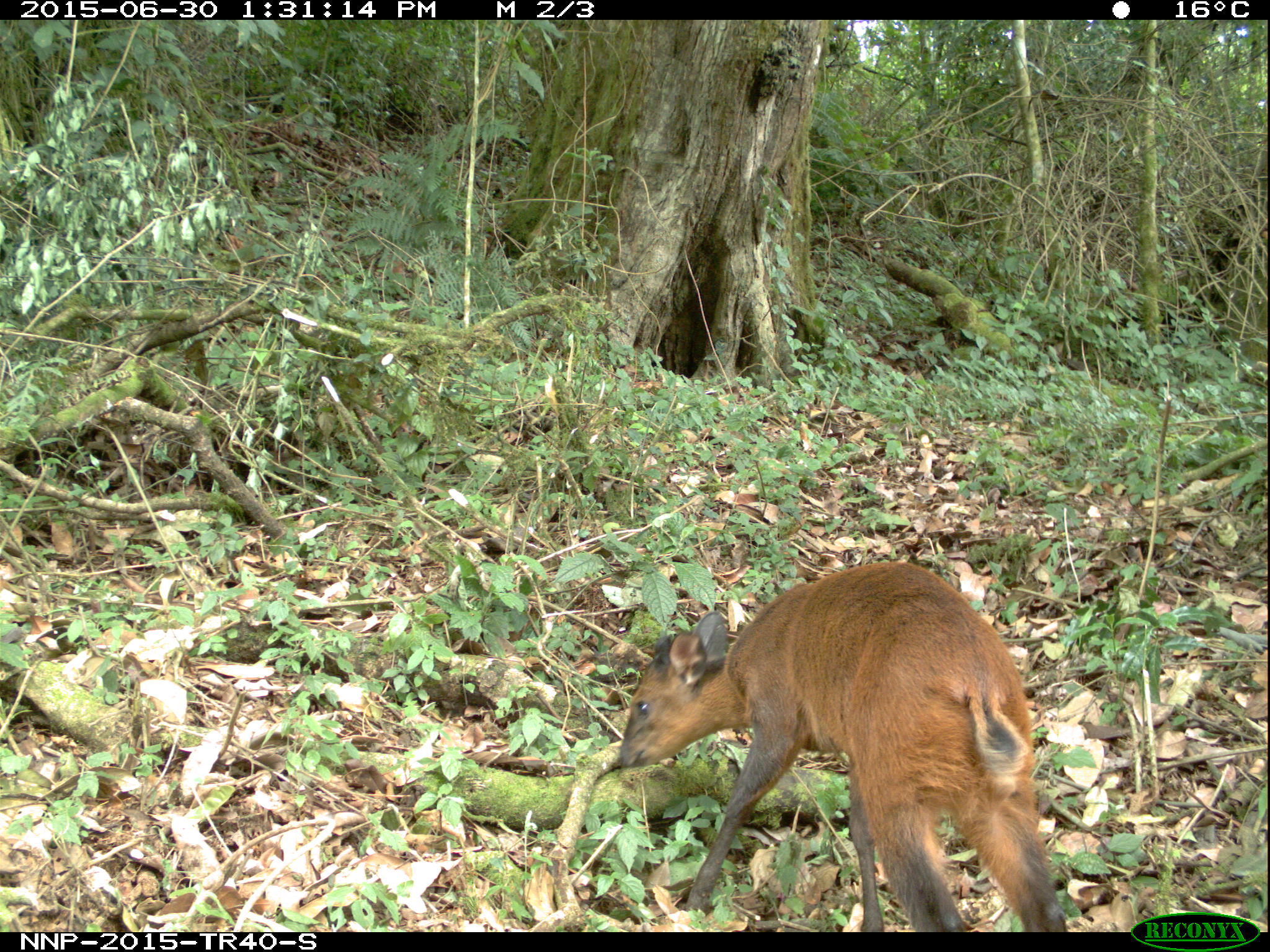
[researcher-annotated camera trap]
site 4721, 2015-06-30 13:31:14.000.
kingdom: Animalia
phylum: Chordata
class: Mammalia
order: Artiodactyla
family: Bovidae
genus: Cephalophus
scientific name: Cephalophus nigrifrons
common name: black-fronted duiker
Cephalophus nigrifrons (black-fronted duiker), count 1.